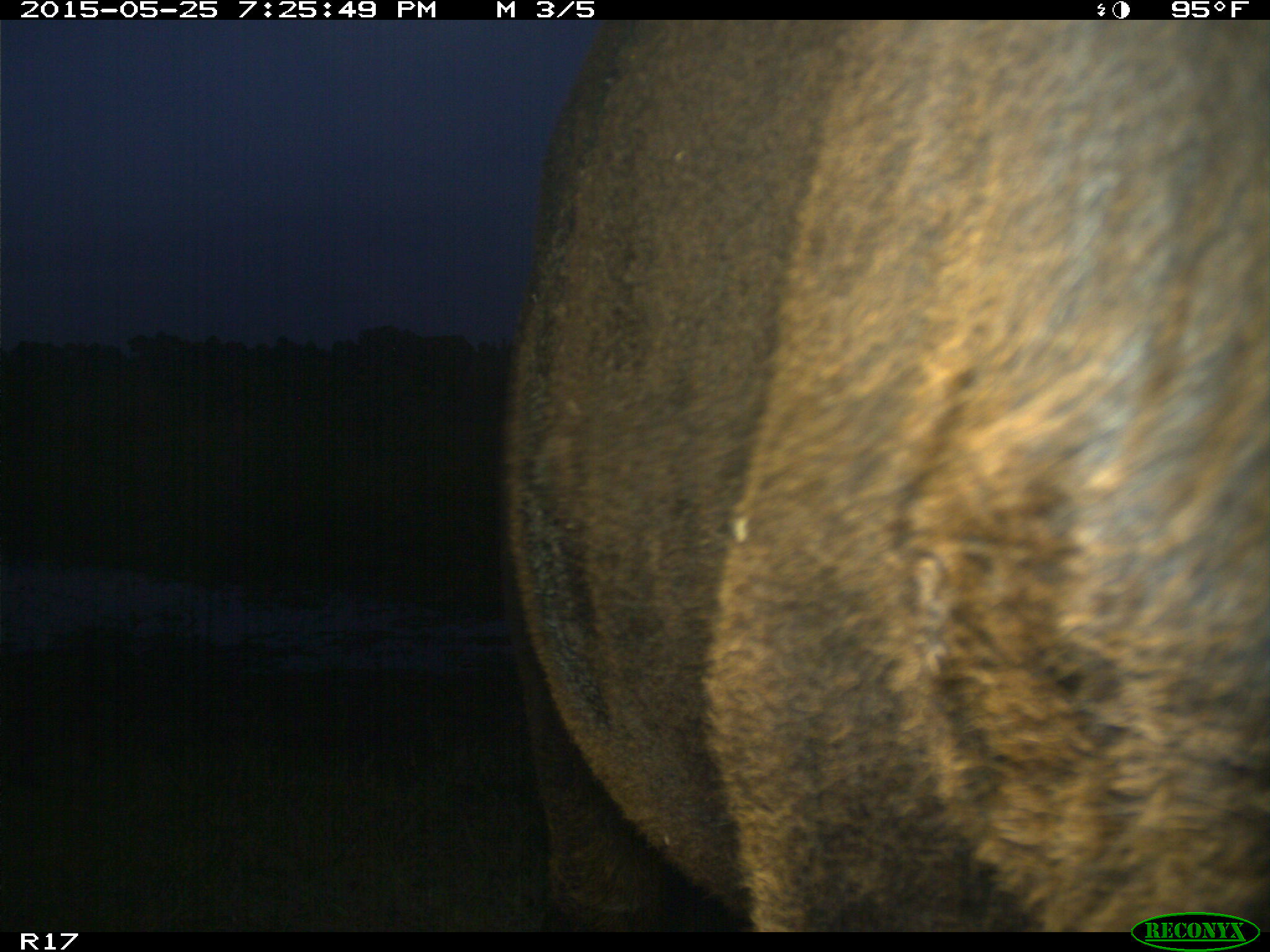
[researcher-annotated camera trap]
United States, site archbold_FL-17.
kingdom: Animalia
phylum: Chordata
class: Mammalia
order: Artiodactyla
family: Bovidae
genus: Bos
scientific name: Bos taurus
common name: domestic cow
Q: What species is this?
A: Bos taurus (domestic cow).